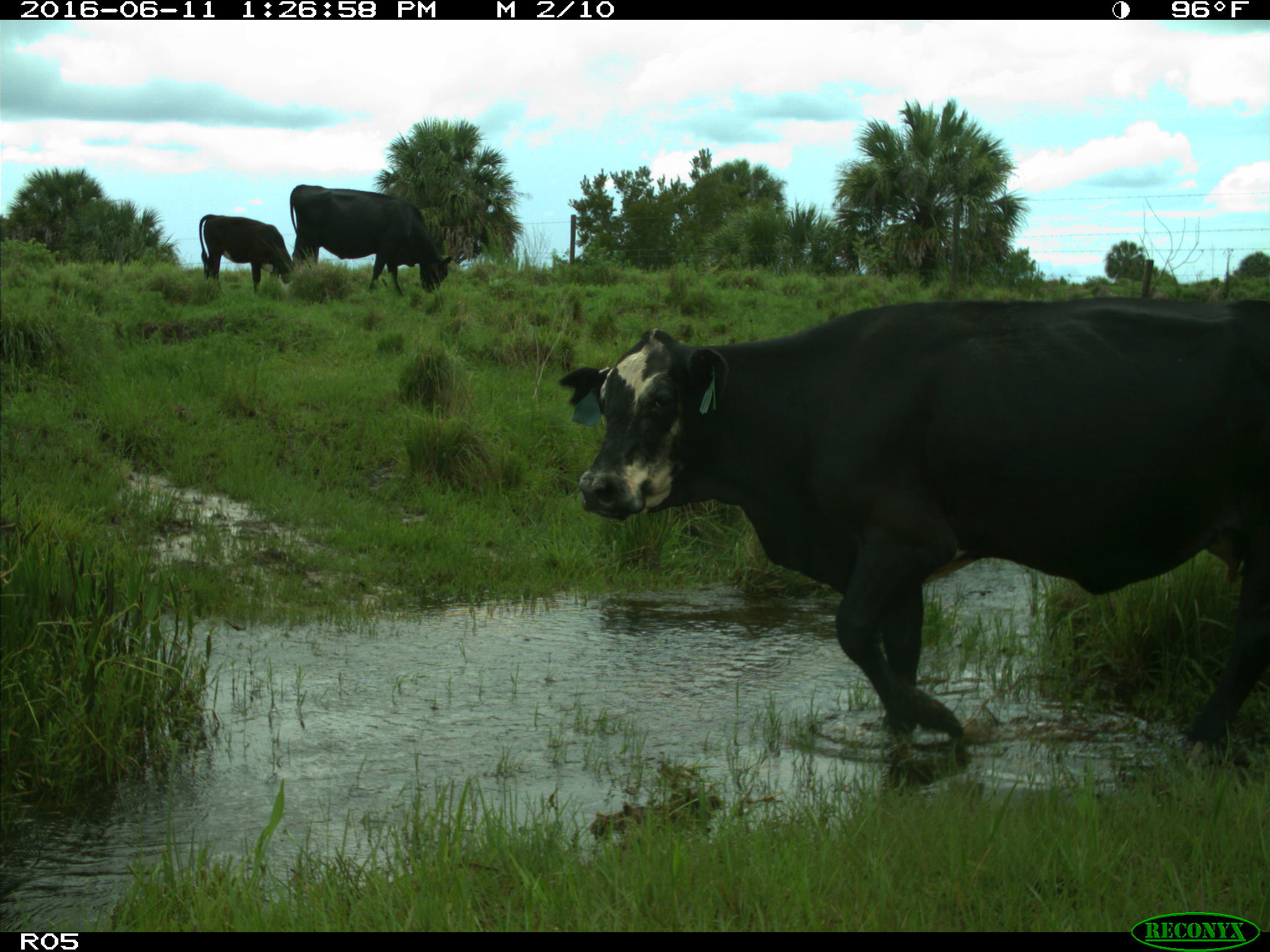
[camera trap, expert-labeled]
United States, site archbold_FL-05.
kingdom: Animalia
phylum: Chordata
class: Mammalia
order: Artiodactyla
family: Bovidae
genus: Bos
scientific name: Bos taurus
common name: domestic cow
Bos taurus (domestic cow).